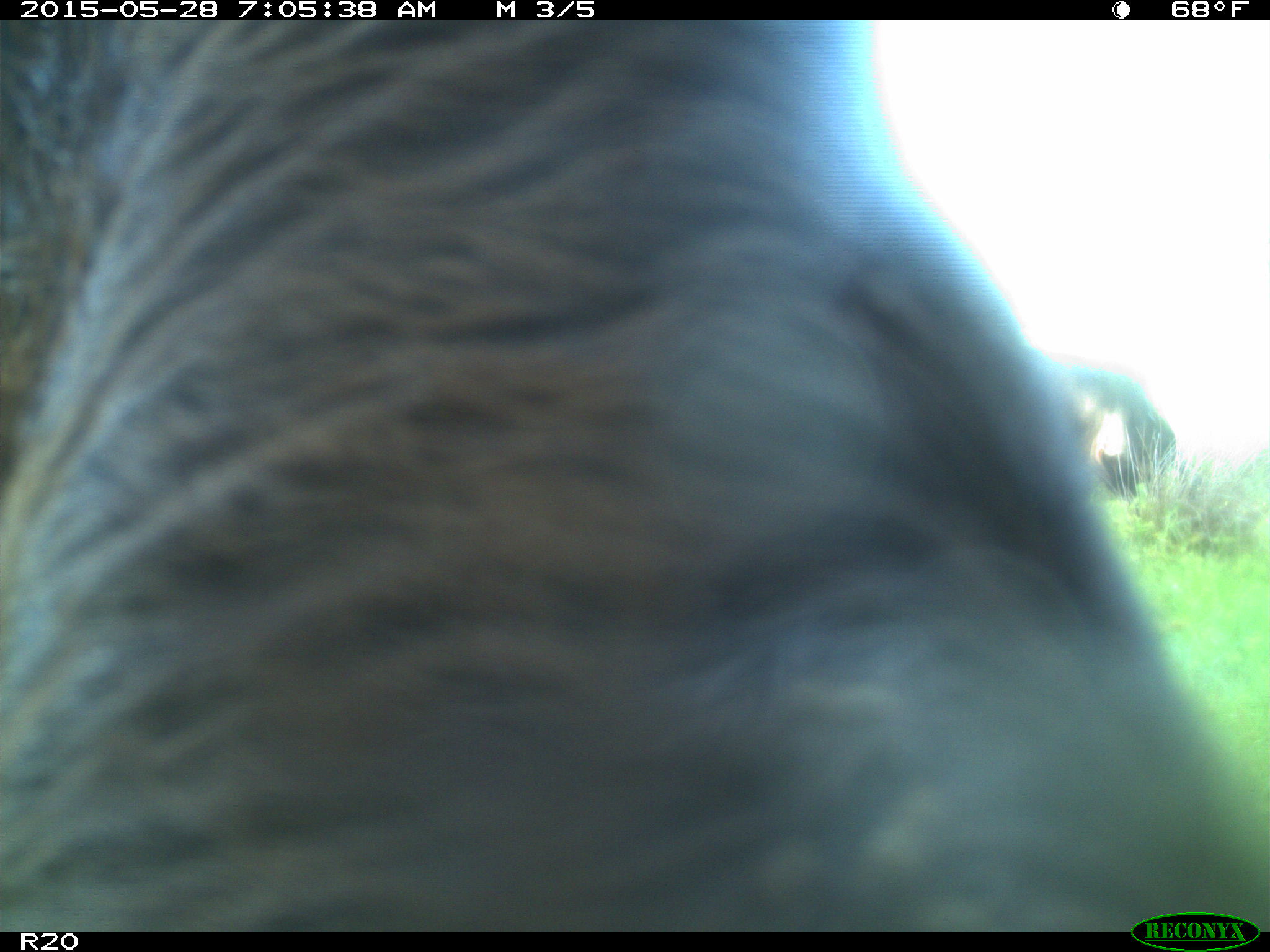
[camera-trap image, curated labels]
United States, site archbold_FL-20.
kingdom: Animalia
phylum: Chordata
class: Mammalia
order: Artiodactyla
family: Bovidae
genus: Bos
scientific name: Bos taurus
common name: domestic cow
Bos taurus (domestic cow).